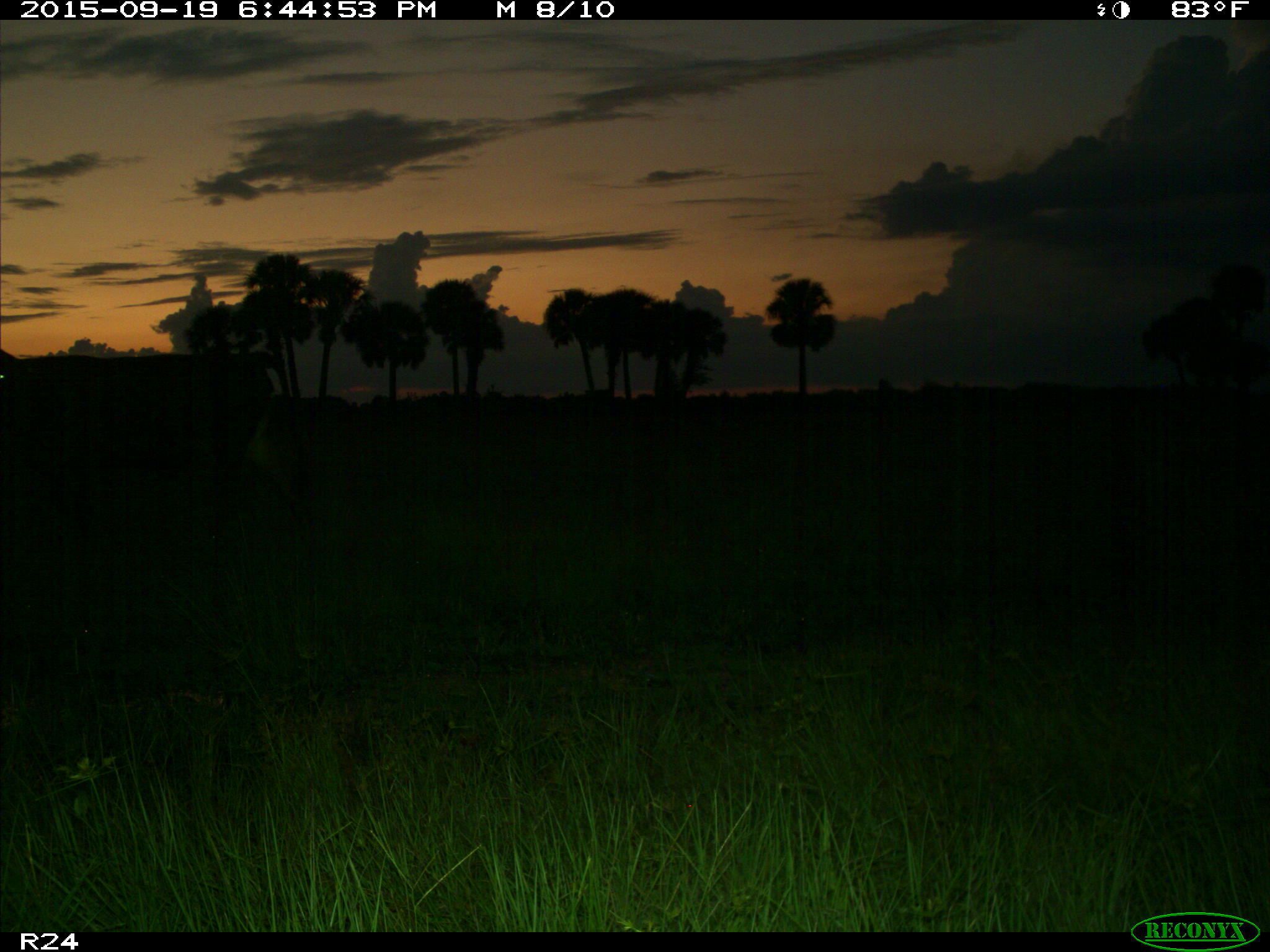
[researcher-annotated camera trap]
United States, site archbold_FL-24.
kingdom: Animalia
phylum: Chordata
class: Mammalia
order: Artiodactyla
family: Bovidae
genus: Bos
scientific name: Bos taurus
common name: domestic cow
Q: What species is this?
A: Bos taurus (domestic cow).